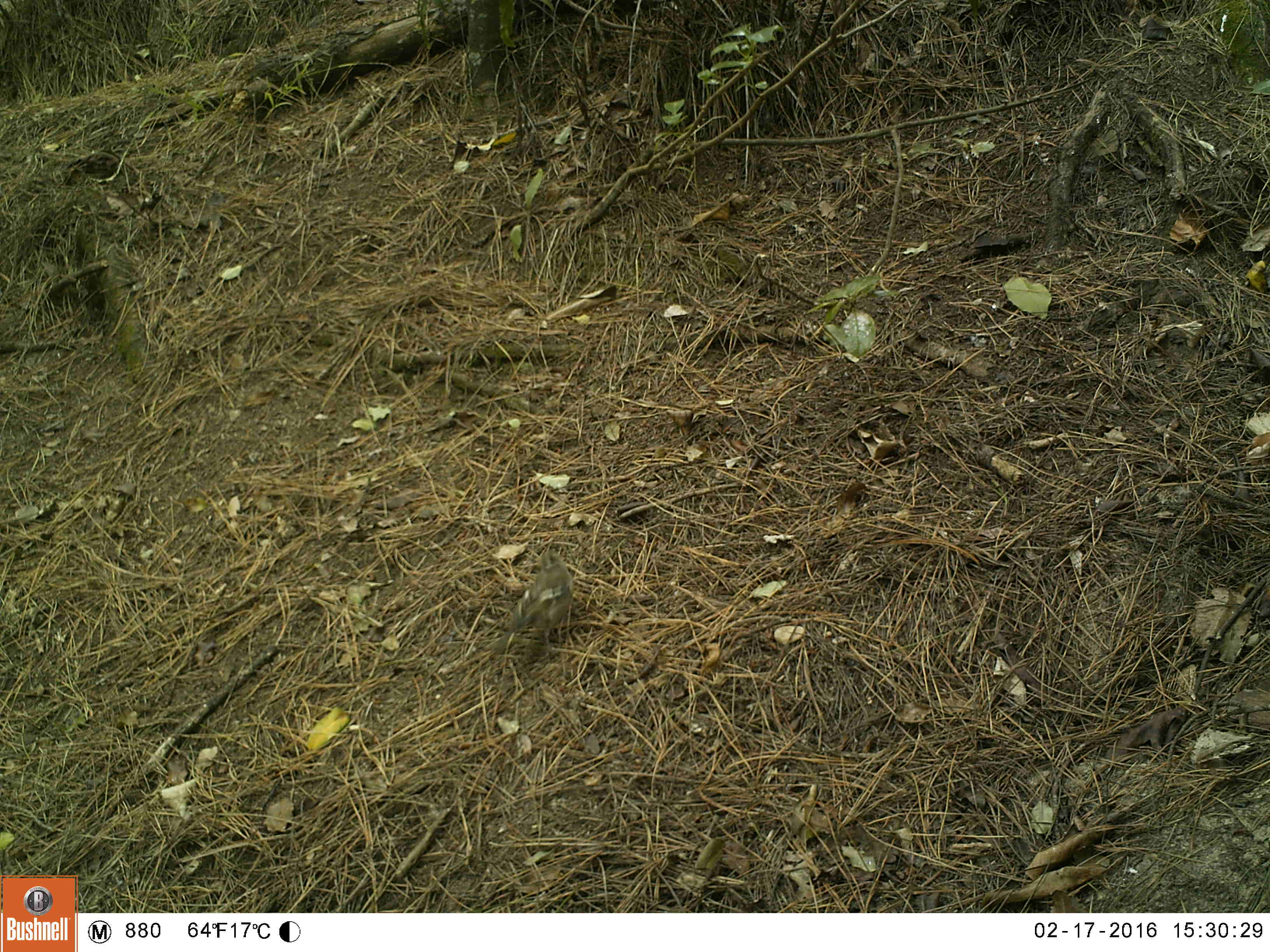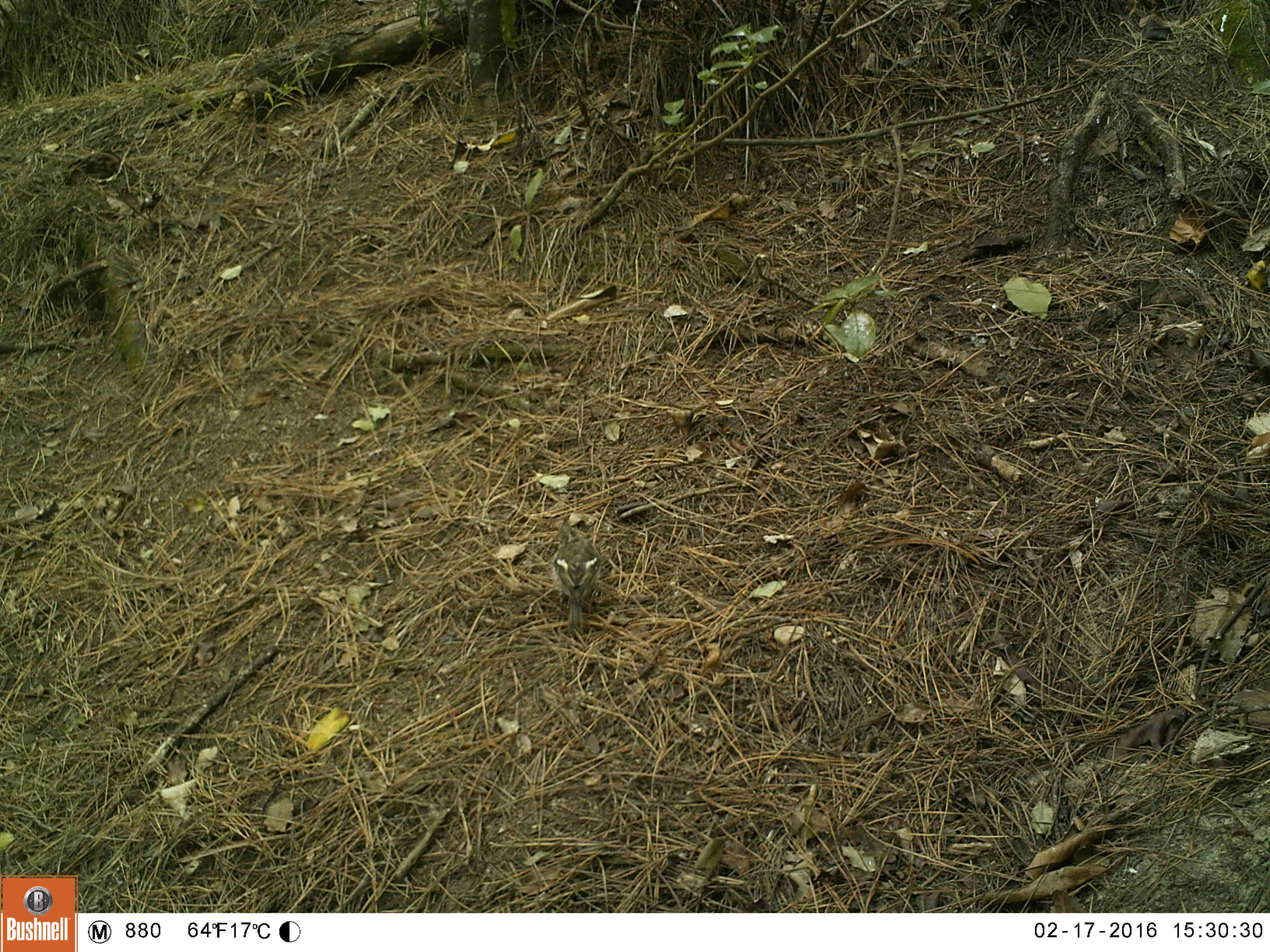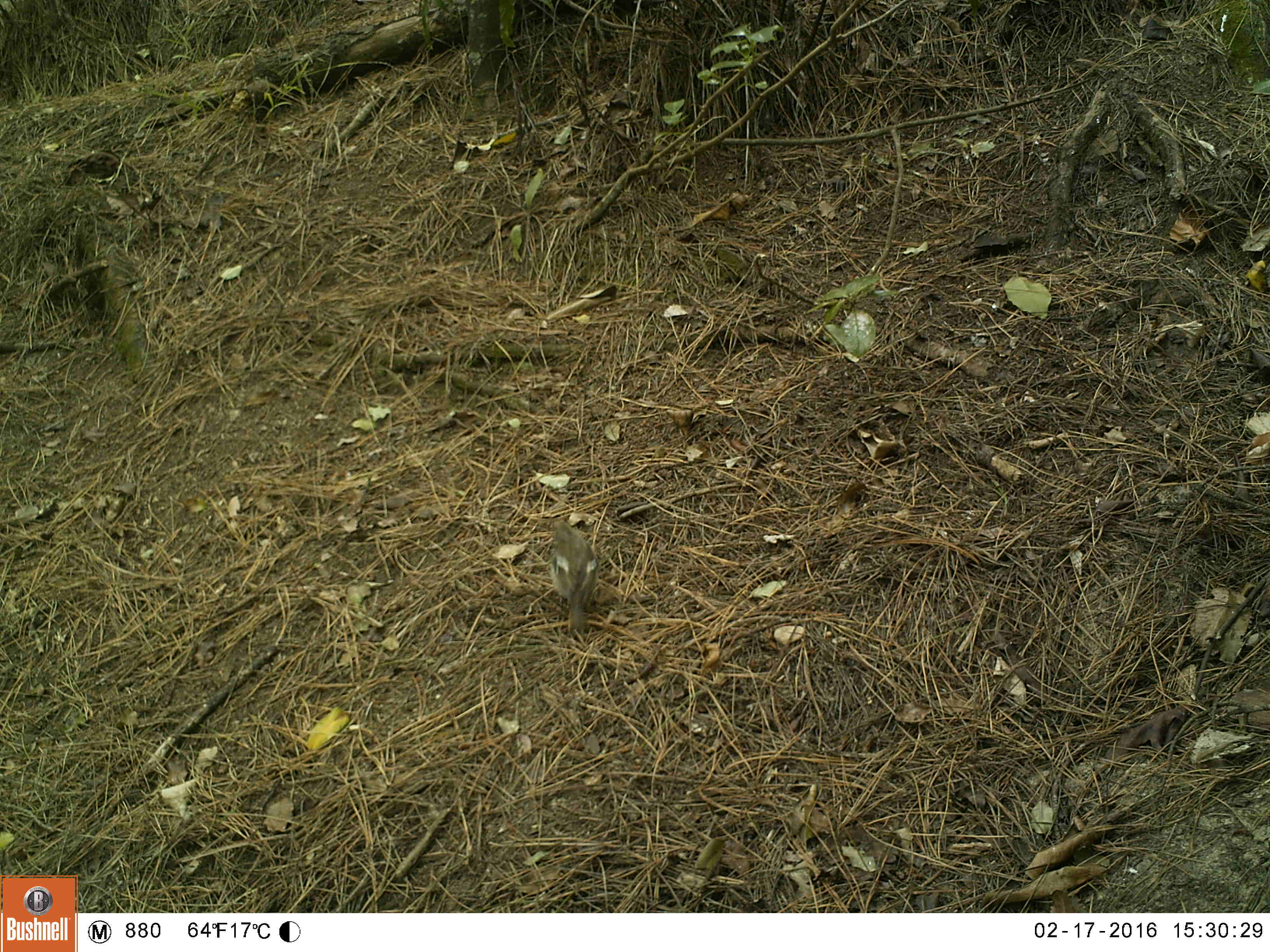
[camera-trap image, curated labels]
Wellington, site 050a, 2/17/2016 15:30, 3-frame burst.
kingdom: Animalia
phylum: Chordata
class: Aves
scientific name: Aves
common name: bird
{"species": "bird (Aves)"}